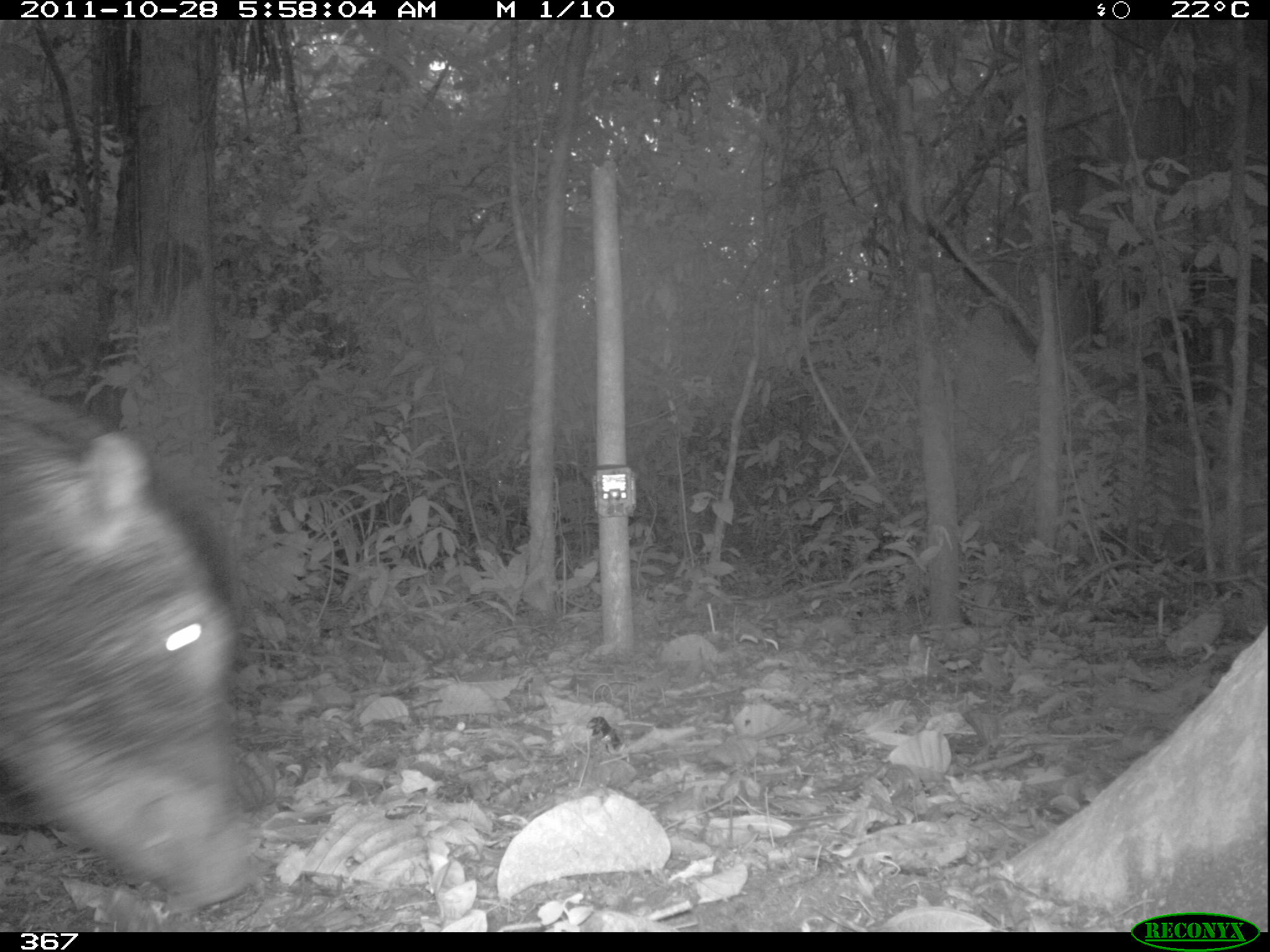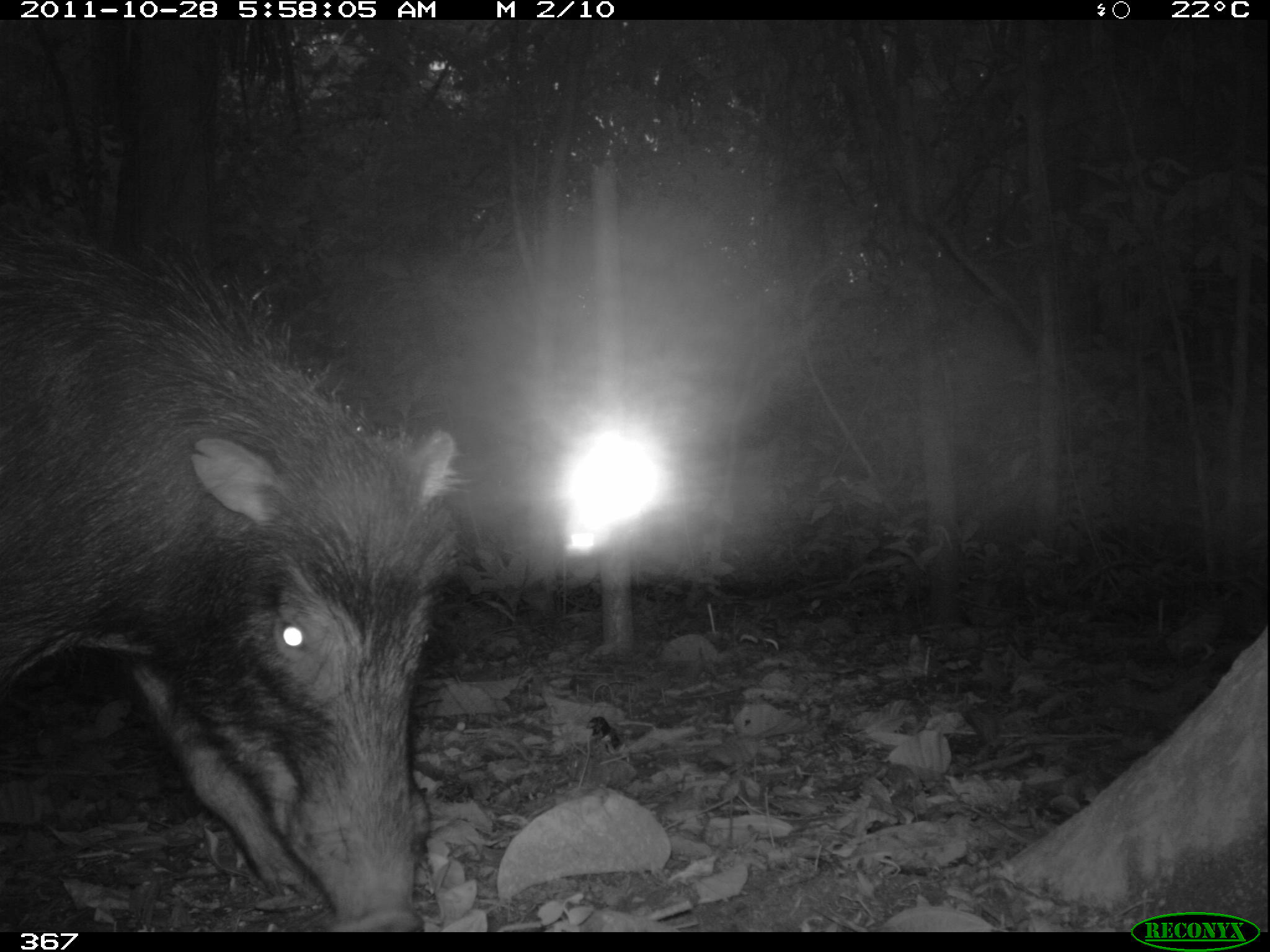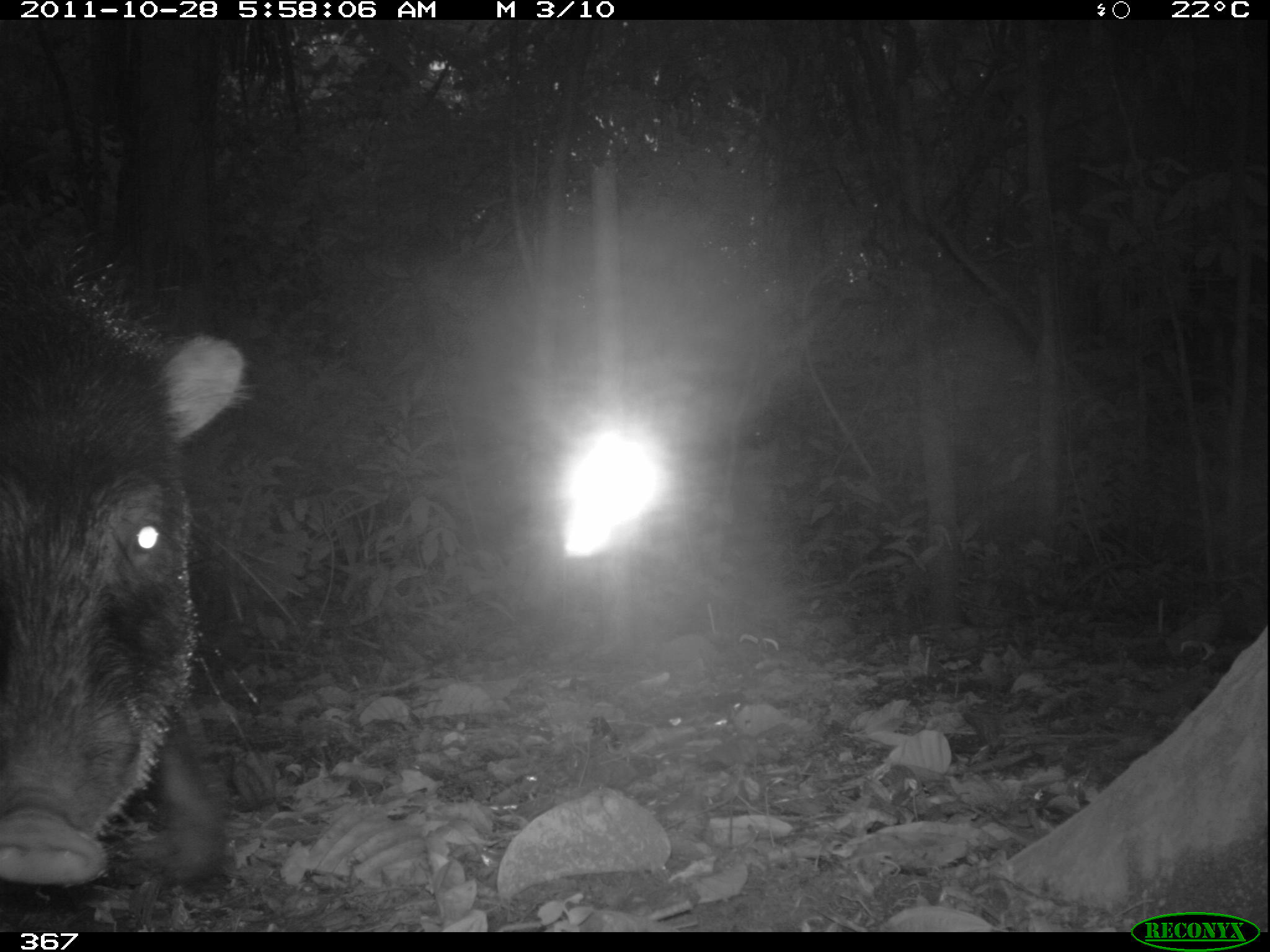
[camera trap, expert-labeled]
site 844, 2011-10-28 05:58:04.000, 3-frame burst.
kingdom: Animalia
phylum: Chordata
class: Mammalia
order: Artiodactyla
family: Tayassuidae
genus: Tayassu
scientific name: Tayassu pecari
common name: white-lipped peccary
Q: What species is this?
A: Tayassu pecari (white-lipped peccary).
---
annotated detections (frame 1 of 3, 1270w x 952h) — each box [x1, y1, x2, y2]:
tayassu pecari: [1, 381, 246, 916]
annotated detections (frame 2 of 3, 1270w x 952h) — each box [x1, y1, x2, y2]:
tayassu pecari: [0, 214, 463, 930]